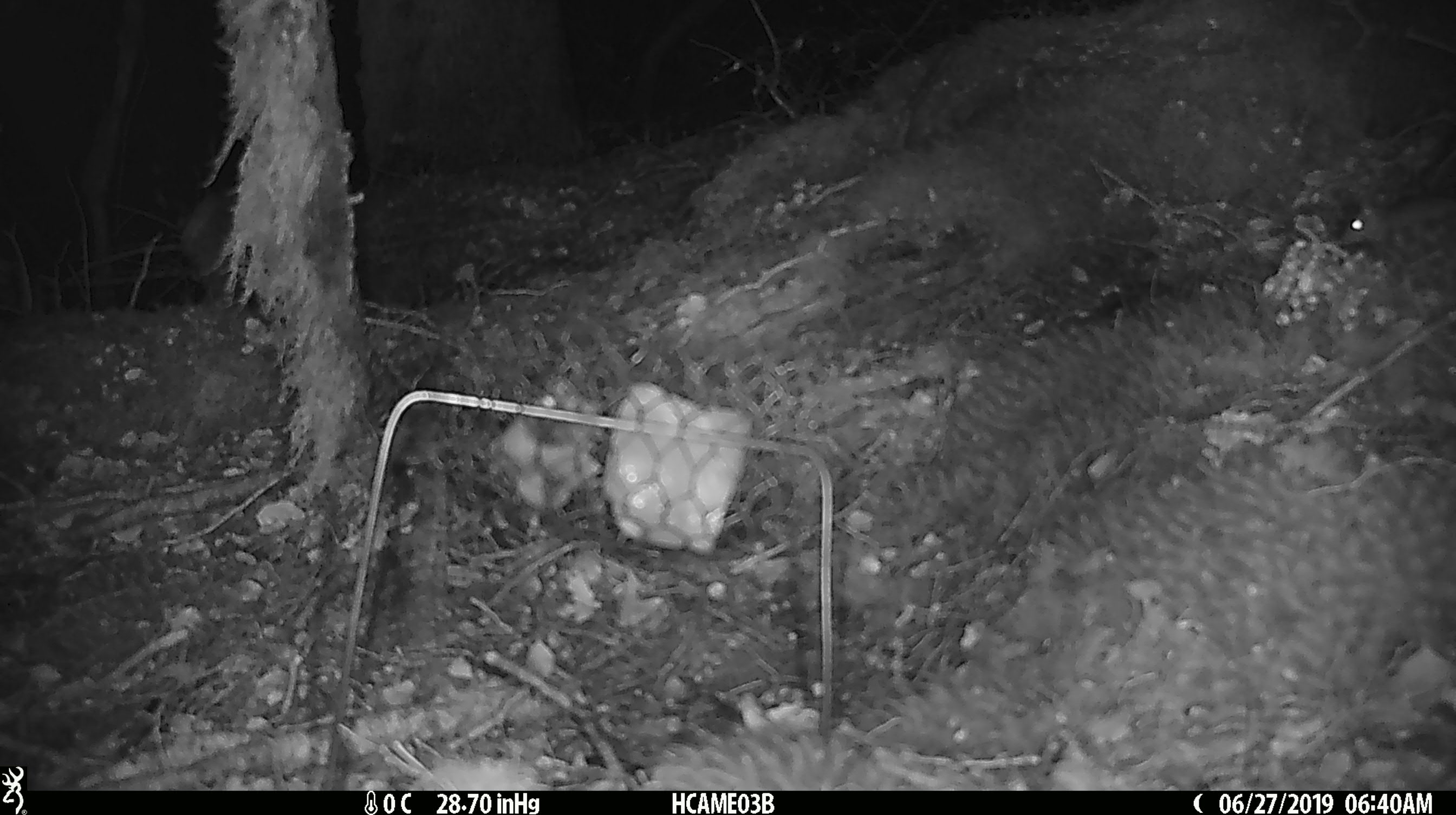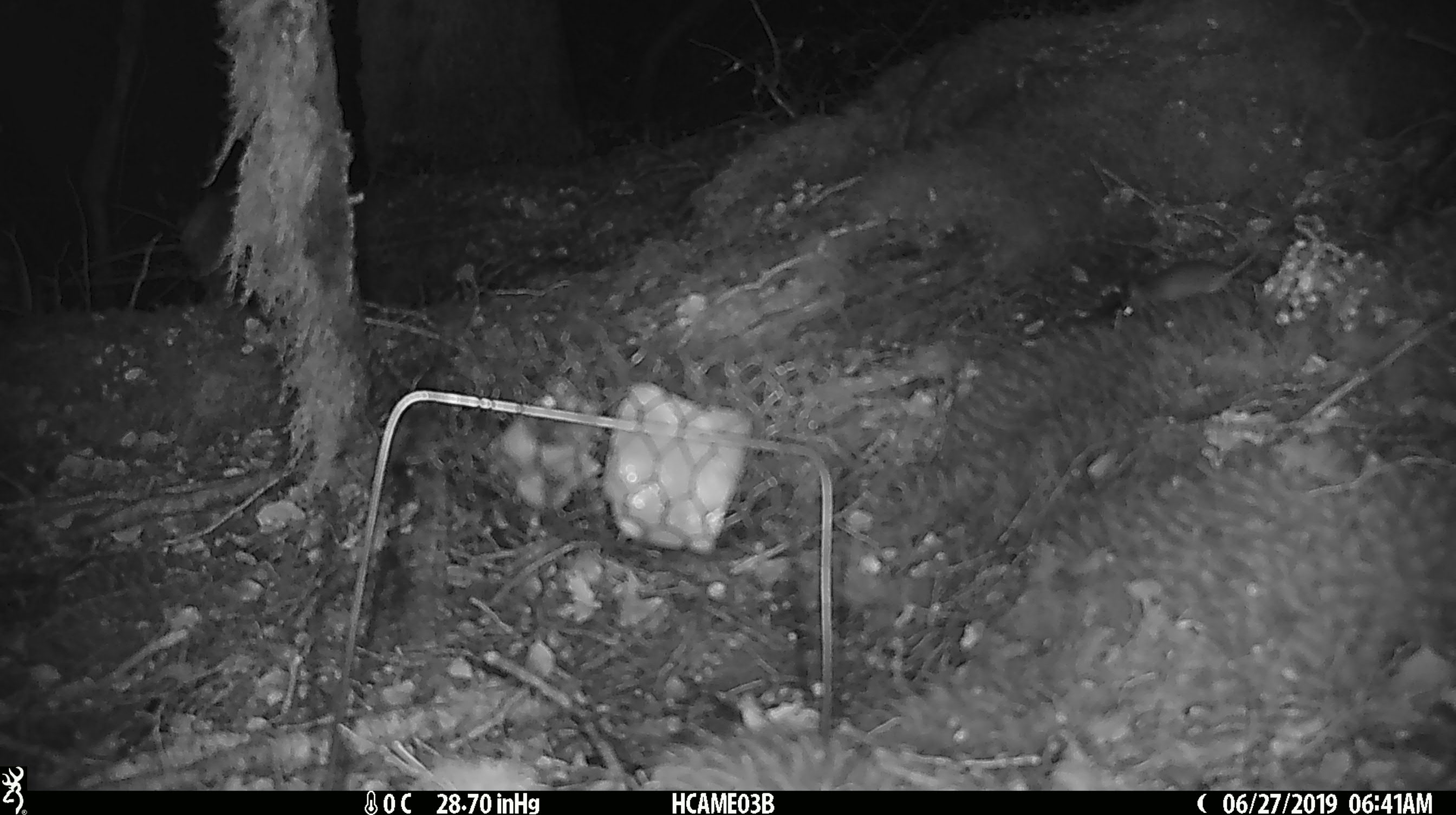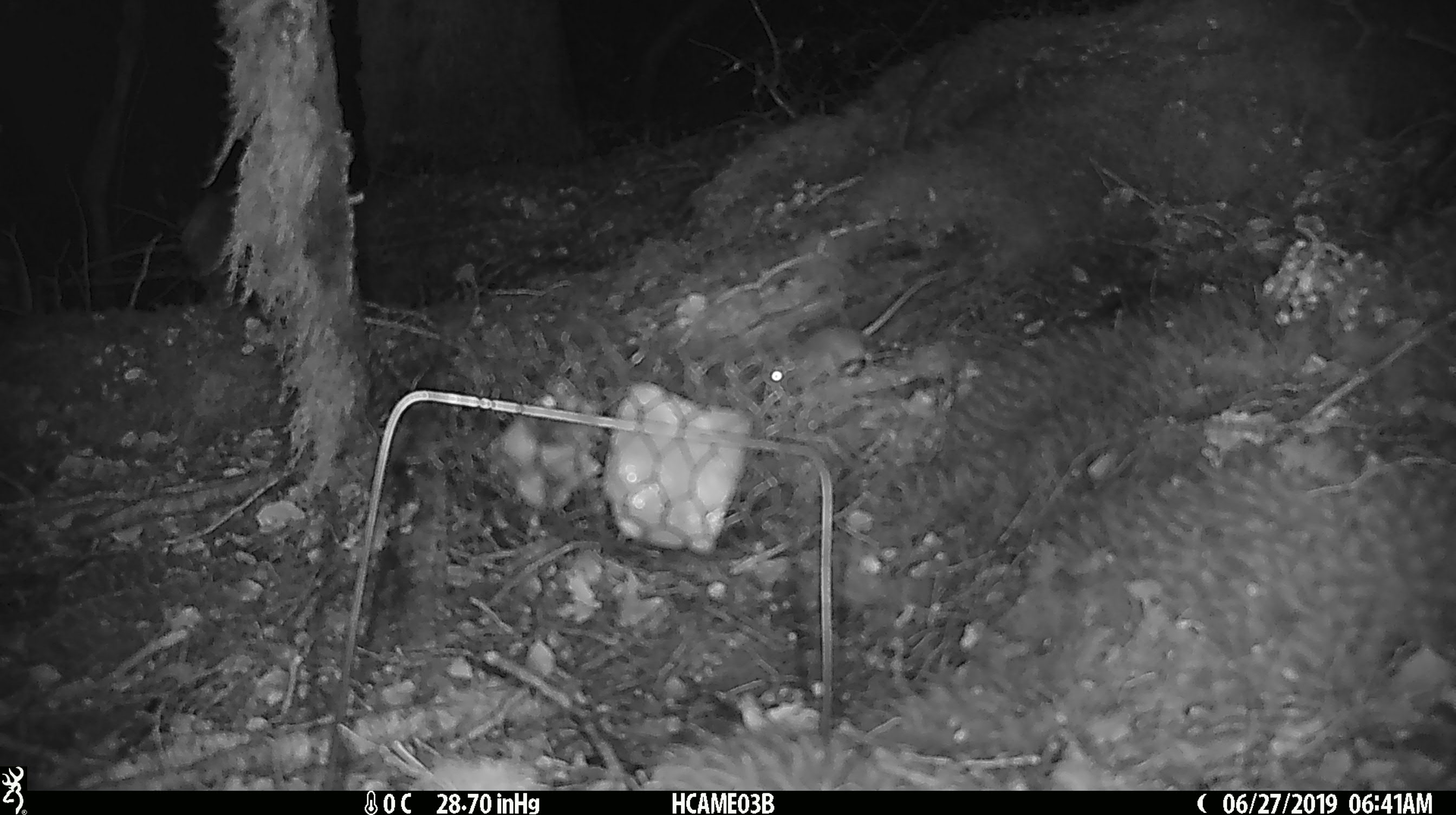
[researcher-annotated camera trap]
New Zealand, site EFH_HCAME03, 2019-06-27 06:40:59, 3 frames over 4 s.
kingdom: Animalia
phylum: Chordata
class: Mammalia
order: Rodentia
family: Muridae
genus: Mus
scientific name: Mus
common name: mouse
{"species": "mouse (Mus)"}